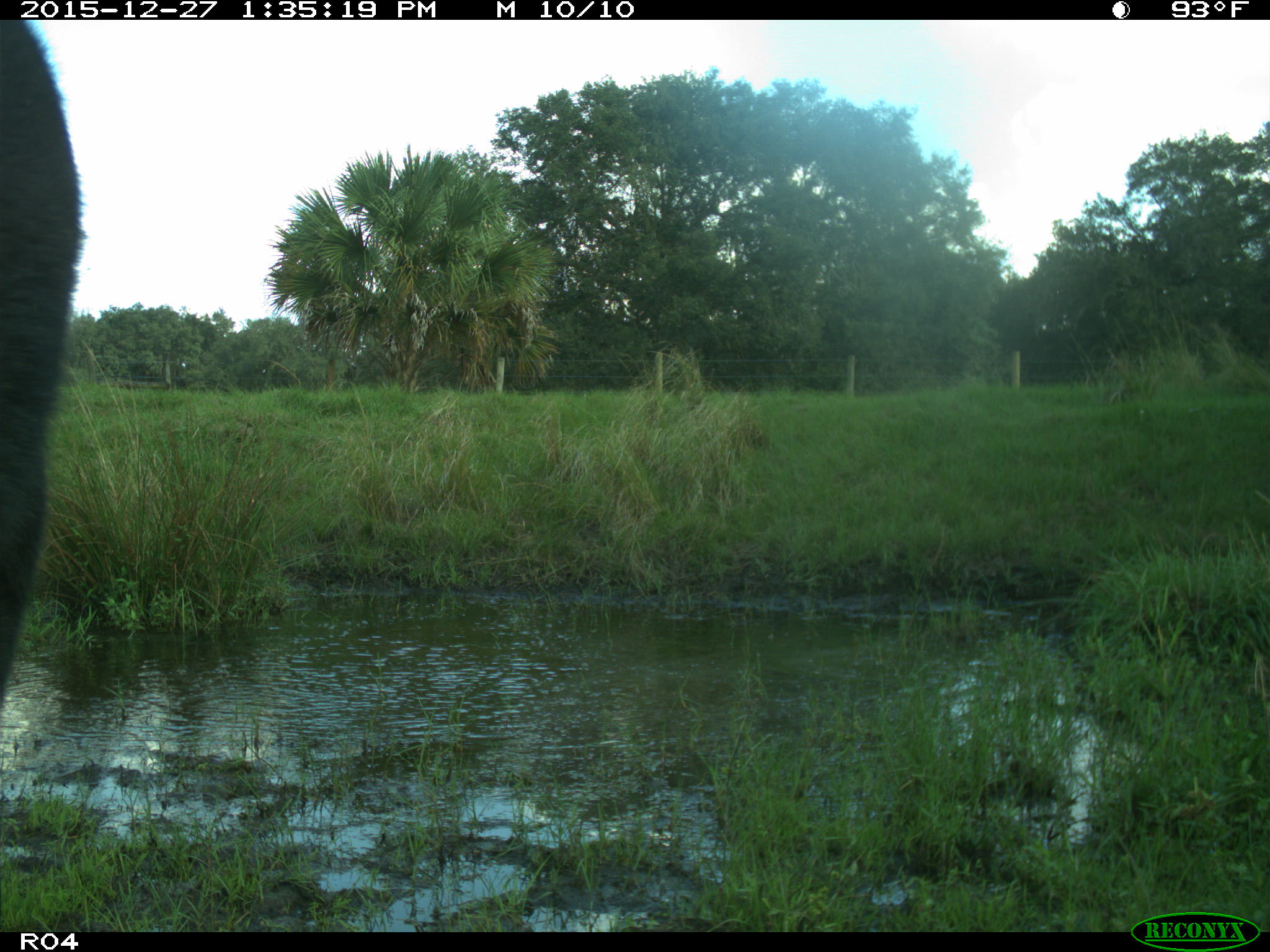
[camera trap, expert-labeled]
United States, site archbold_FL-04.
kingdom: Animalia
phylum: Chordata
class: Mammalia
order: Artiodactyla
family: Bovidae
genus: Bos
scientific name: Bos taurus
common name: domestic cow